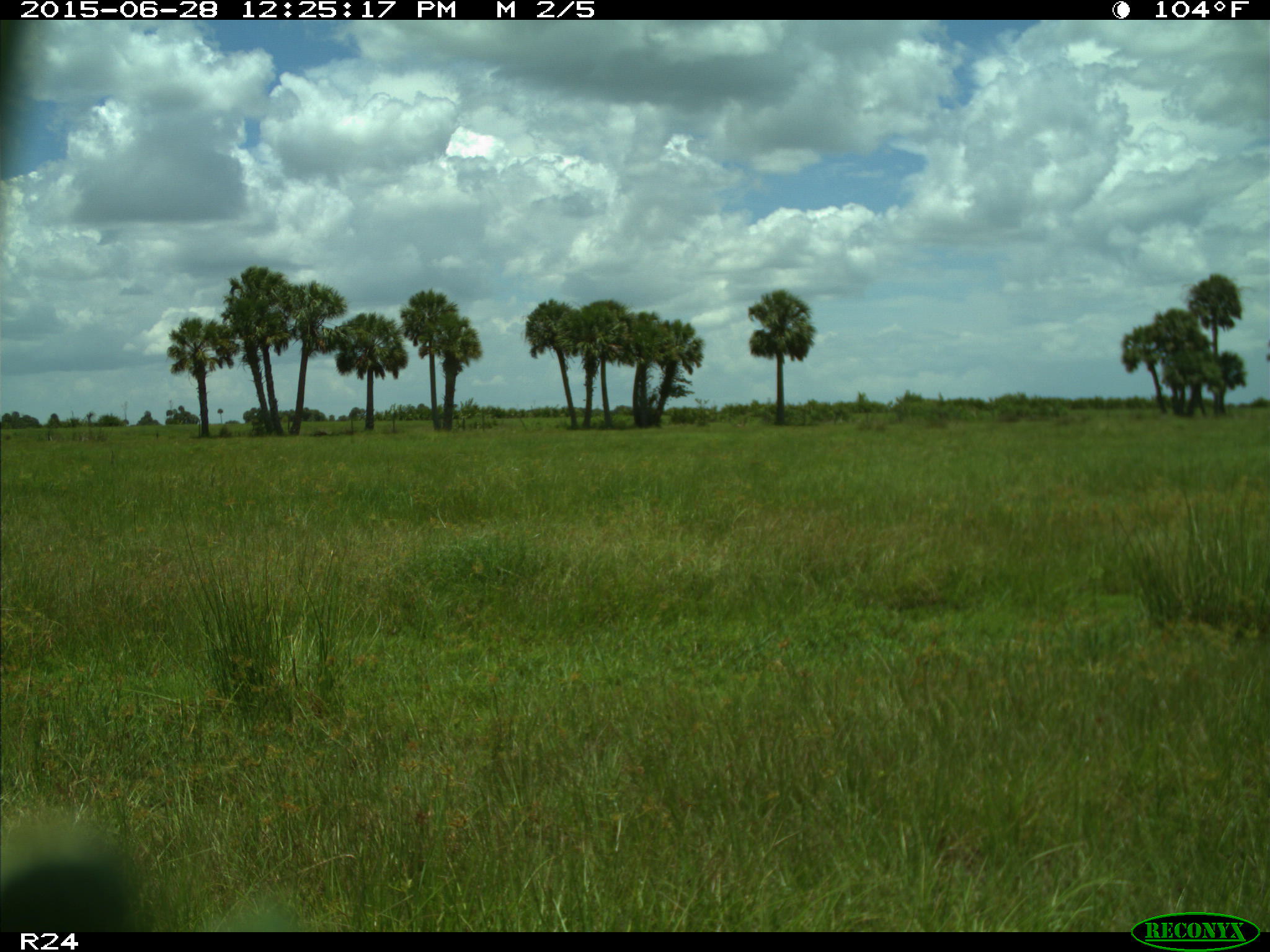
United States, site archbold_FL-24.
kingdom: Animalia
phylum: Chordata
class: Mammalia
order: Artiodactyla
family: Bovidae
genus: Bos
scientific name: Bos taurus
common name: domestic cow